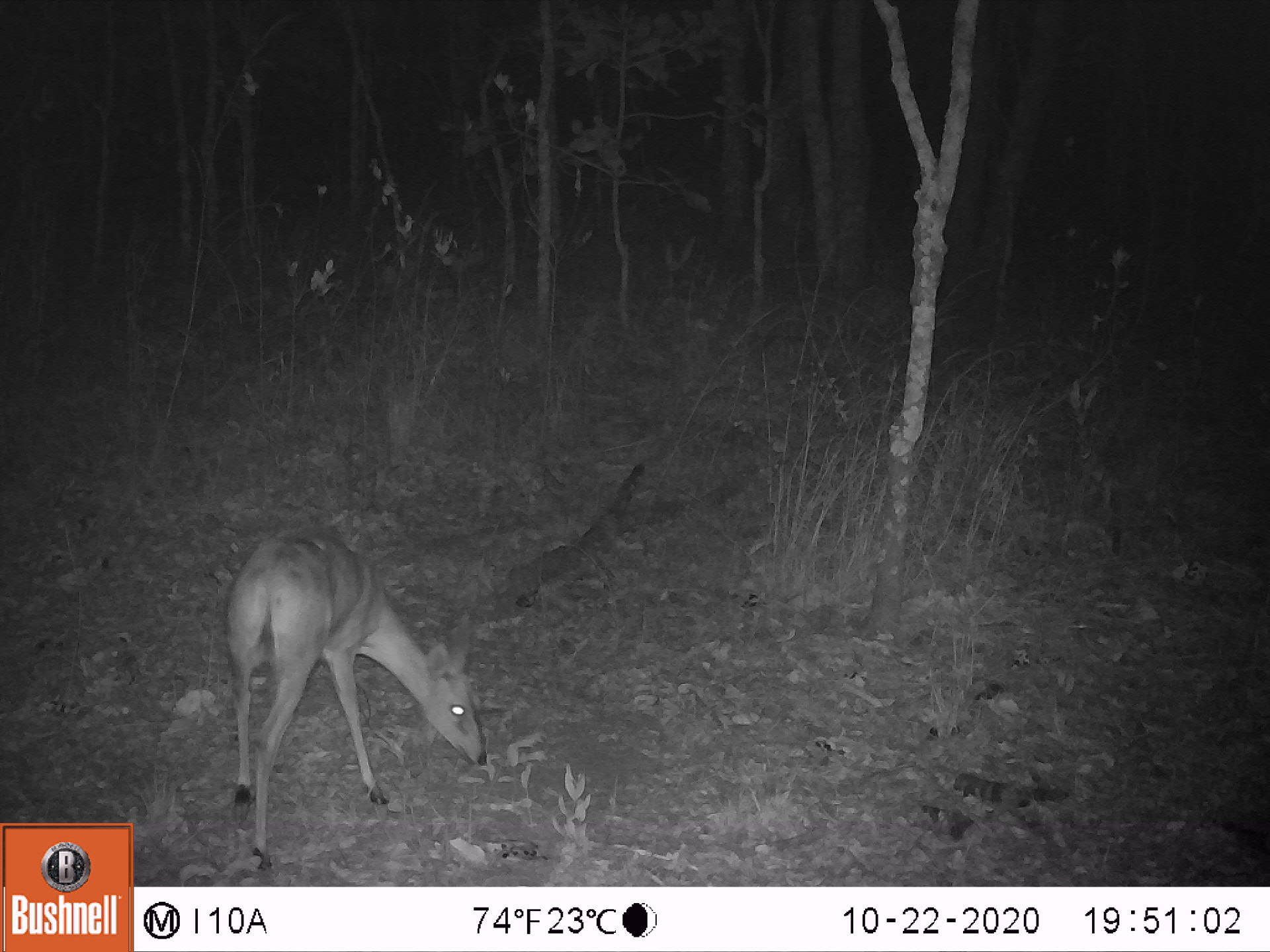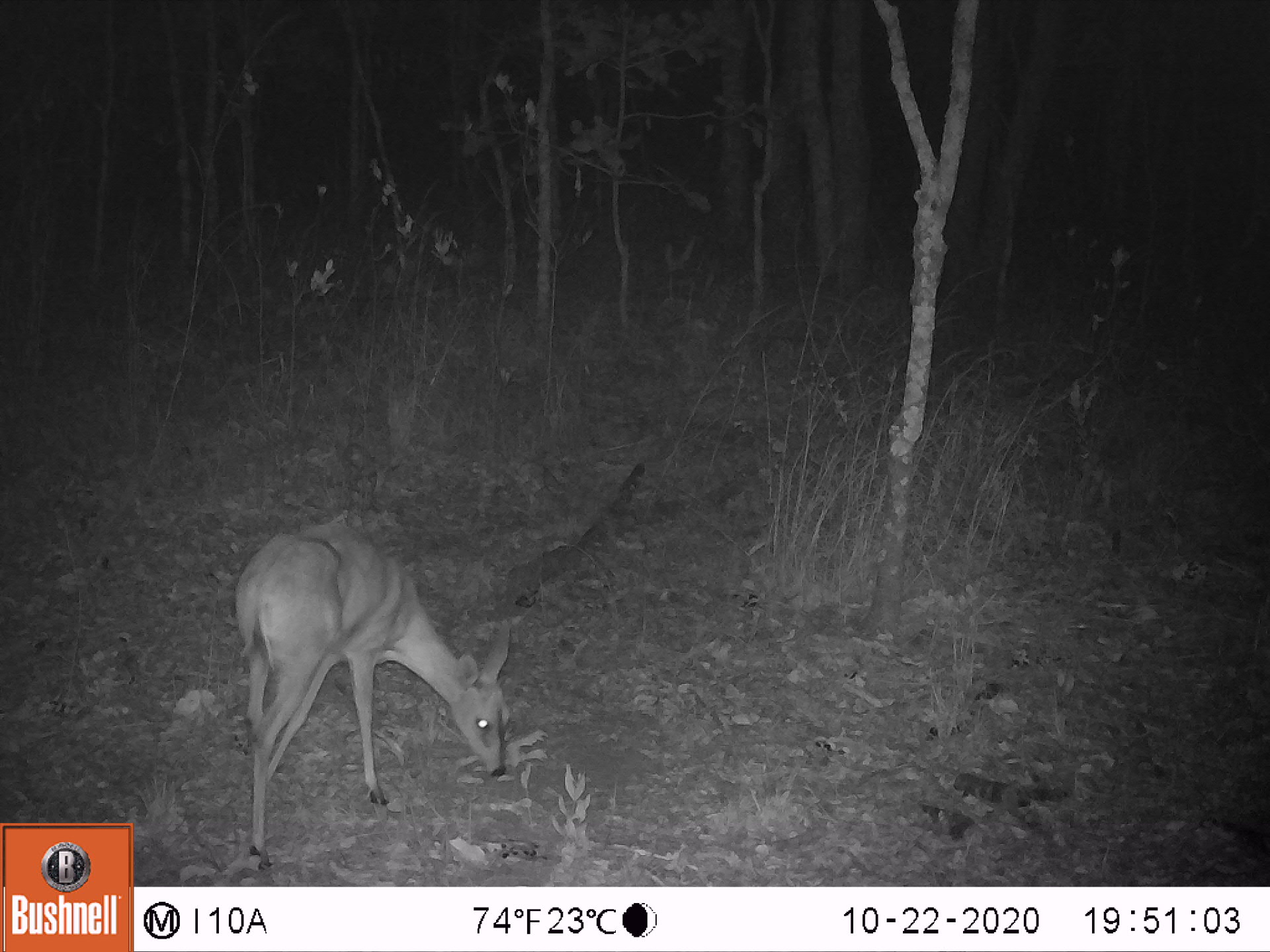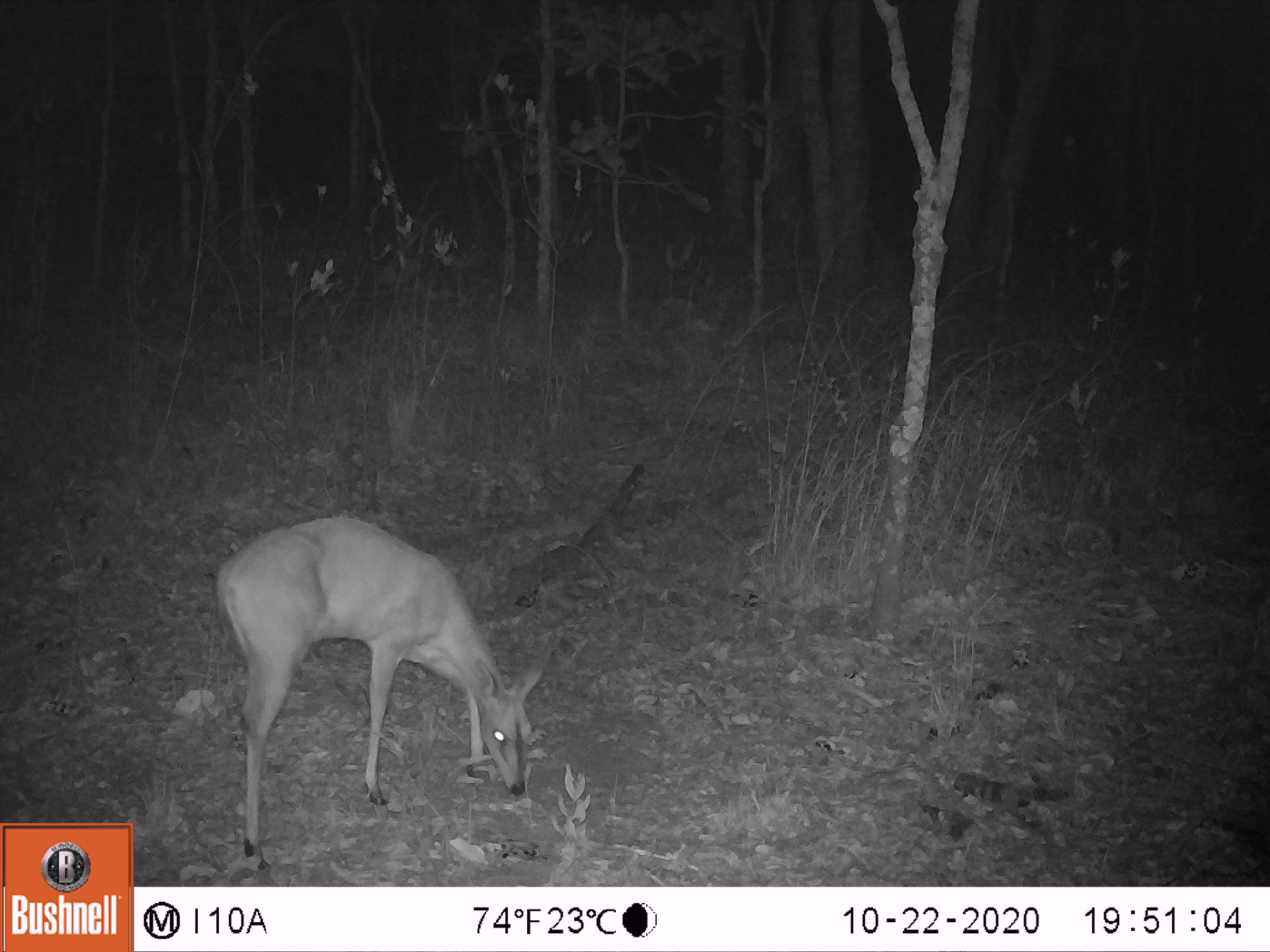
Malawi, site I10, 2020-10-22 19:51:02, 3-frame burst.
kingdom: Animalia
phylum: Chordata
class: Mammalia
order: Artiodactyla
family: Bovidae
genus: Sylvicapra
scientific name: Sylvicapra grimmia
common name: common duiker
Common duiker (Sylvicapra grimmia), count 1.